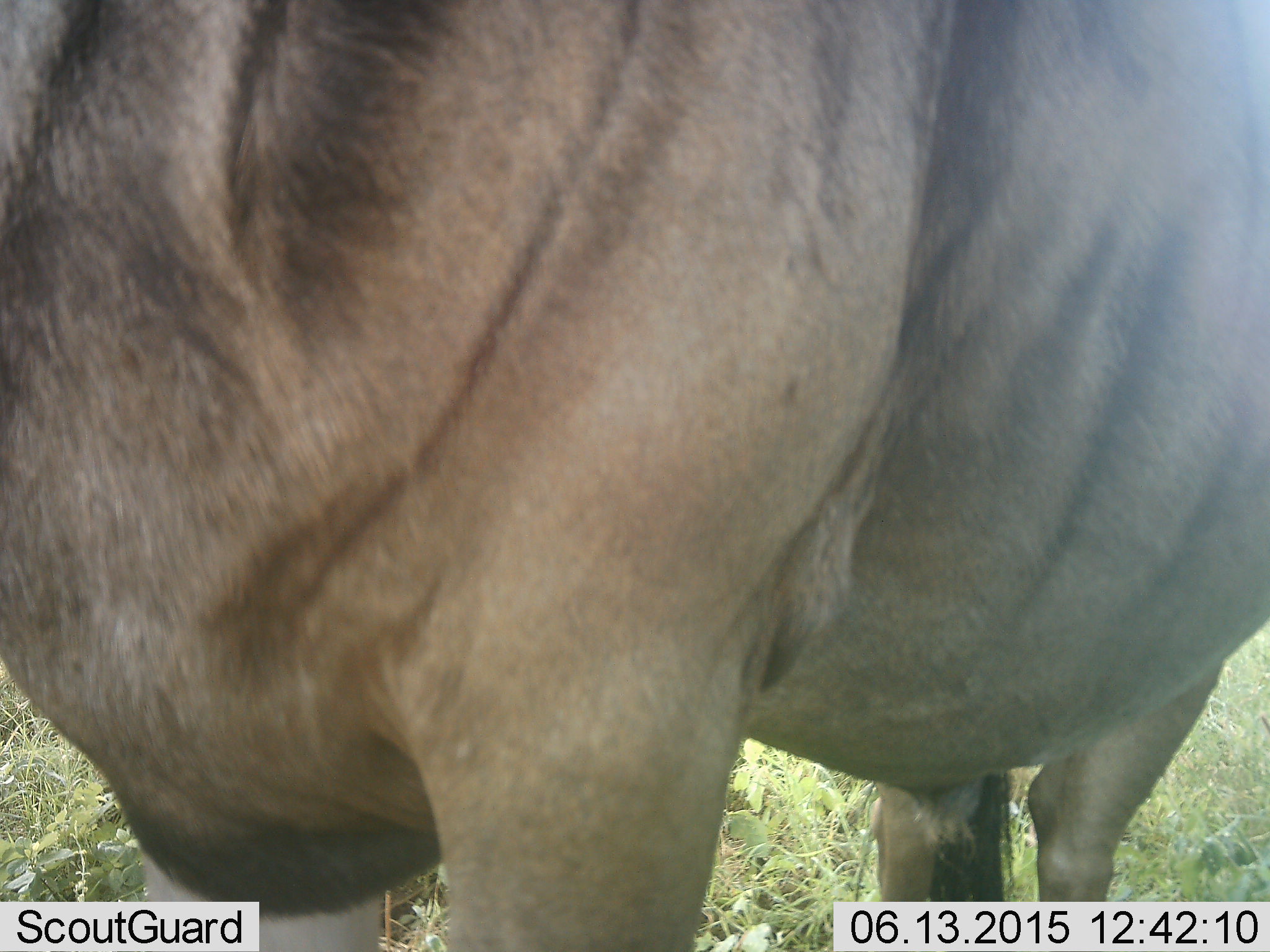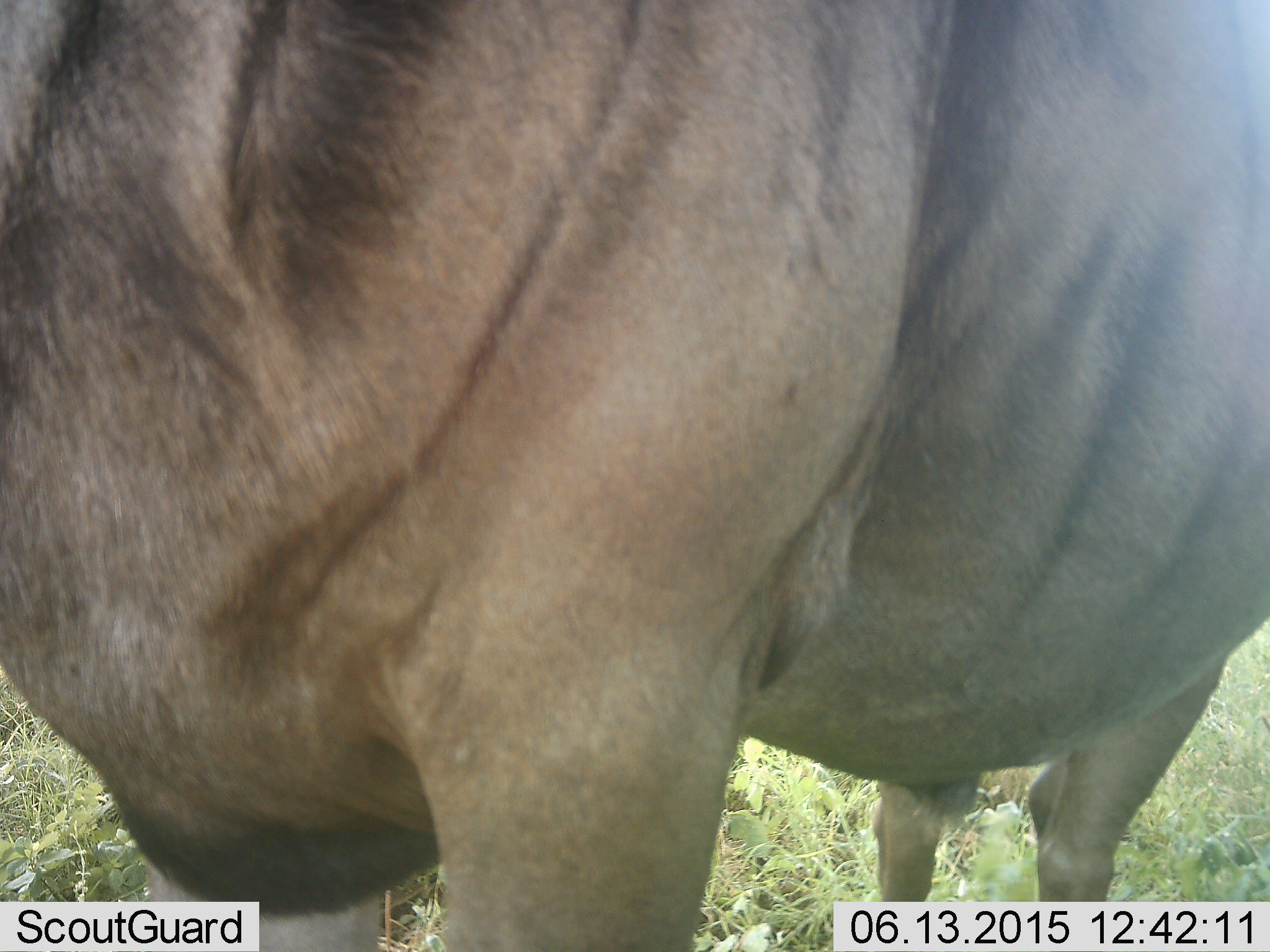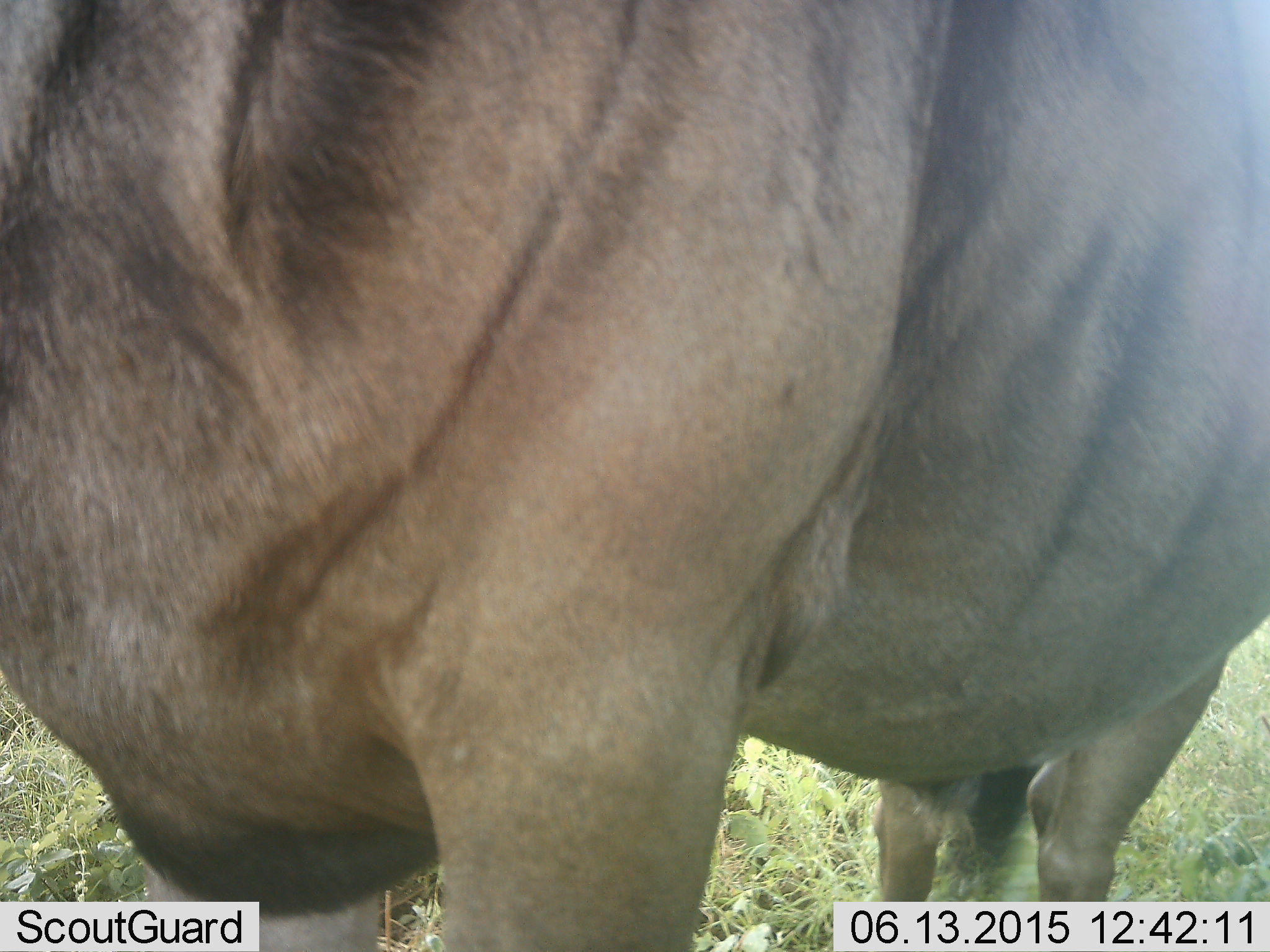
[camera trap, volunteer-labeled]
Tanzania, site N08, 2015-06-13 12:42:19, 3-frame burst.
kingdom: Animalia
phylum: Chordata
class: Mammalia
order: Artiodactyla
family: Bovidae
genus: Connochaetes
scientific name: Connochaetes taurinus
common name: blue wildebeest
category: wildebeest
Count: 1.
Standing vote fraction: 100%.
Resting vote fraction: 0%.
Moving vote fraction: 0%.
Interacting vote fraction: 0%.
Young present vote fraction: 0%.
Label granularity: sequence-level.